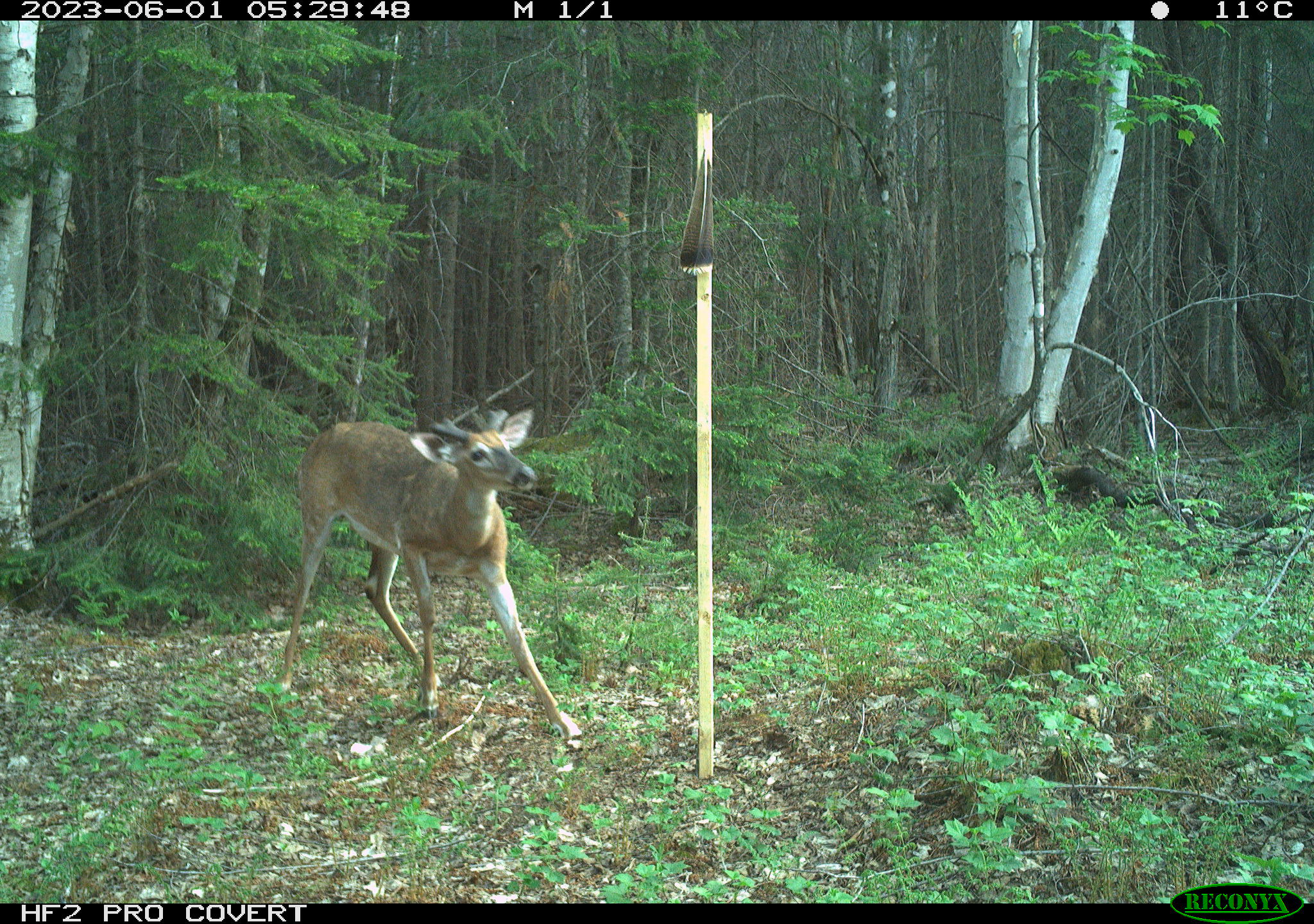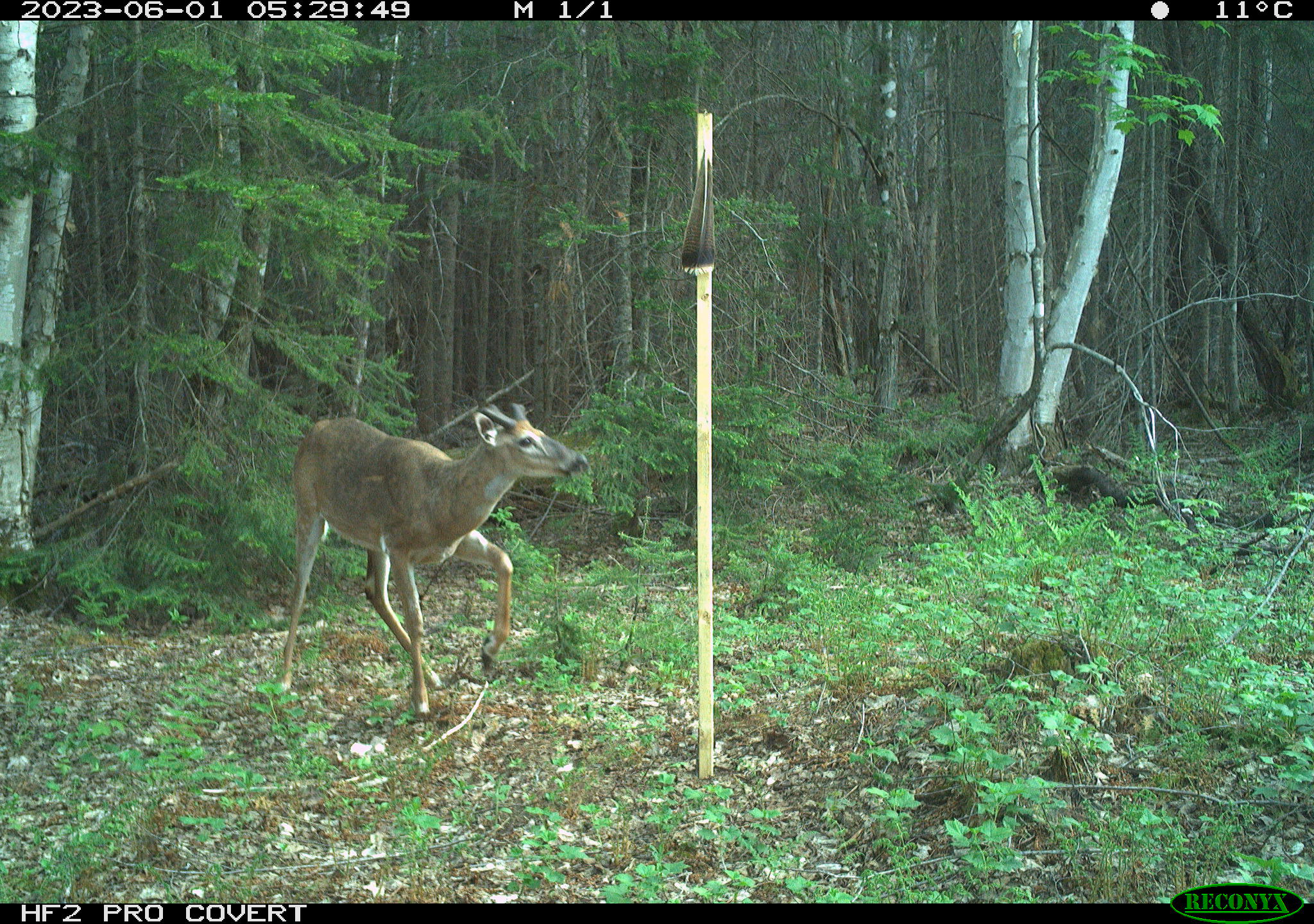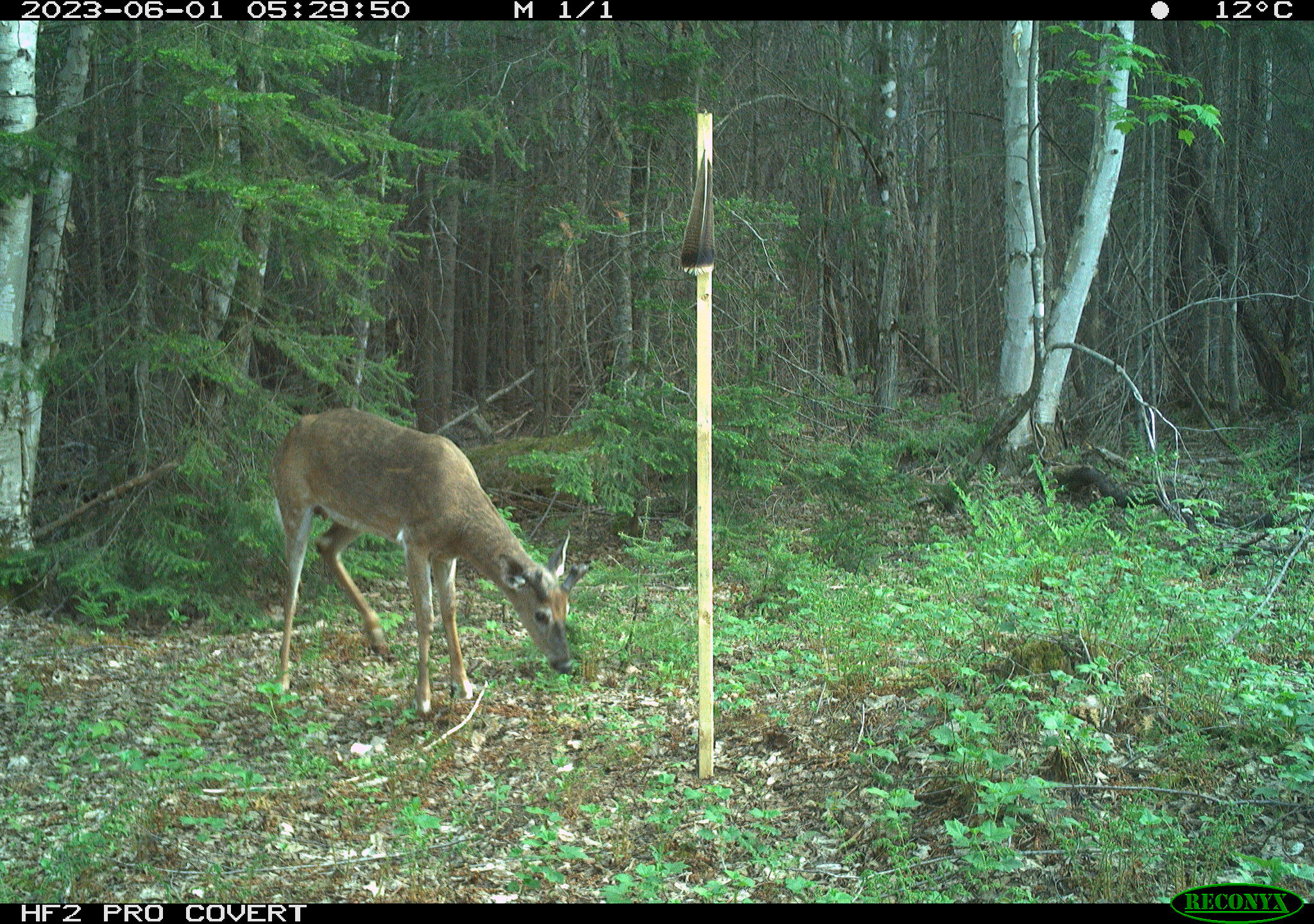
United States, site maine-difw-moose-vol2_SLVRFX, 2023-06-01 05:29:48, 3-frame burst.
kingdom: Animalia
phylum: Chordata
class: Mammalia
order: Artiodactyla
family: Cervidae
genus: Odocoileus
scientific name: Odocoileus virginianus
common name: white-tailed deer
White-tailed deer (Odocoileus virginianus).